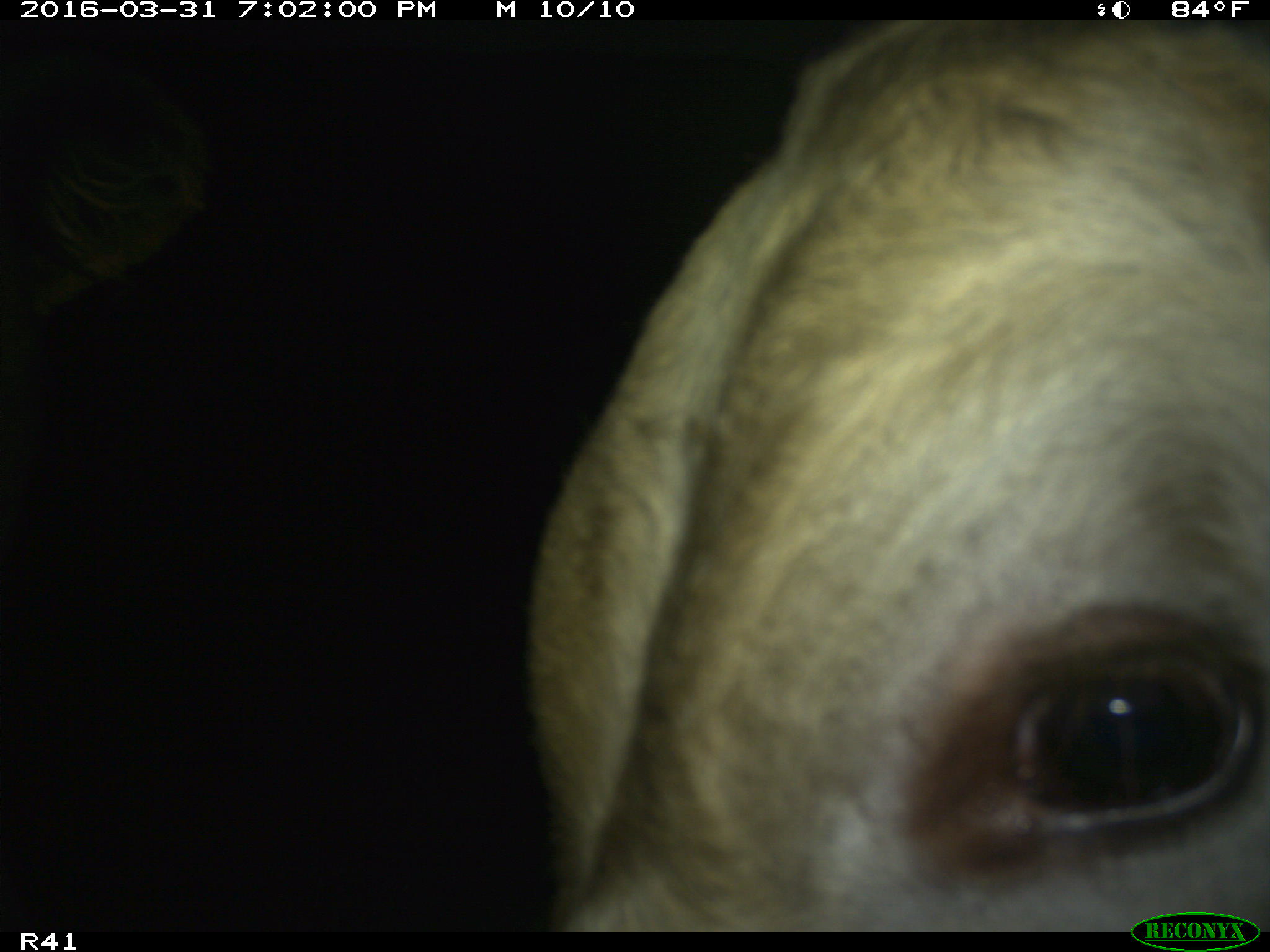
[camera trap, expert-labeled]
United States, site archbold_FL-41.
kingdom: Animalia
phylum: Chordata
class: Mammalia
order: Artiodactyla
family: Bovidae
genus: Bos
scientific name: Bos taurus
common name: domestic cow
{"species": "Bos taurus (domestic cow)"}